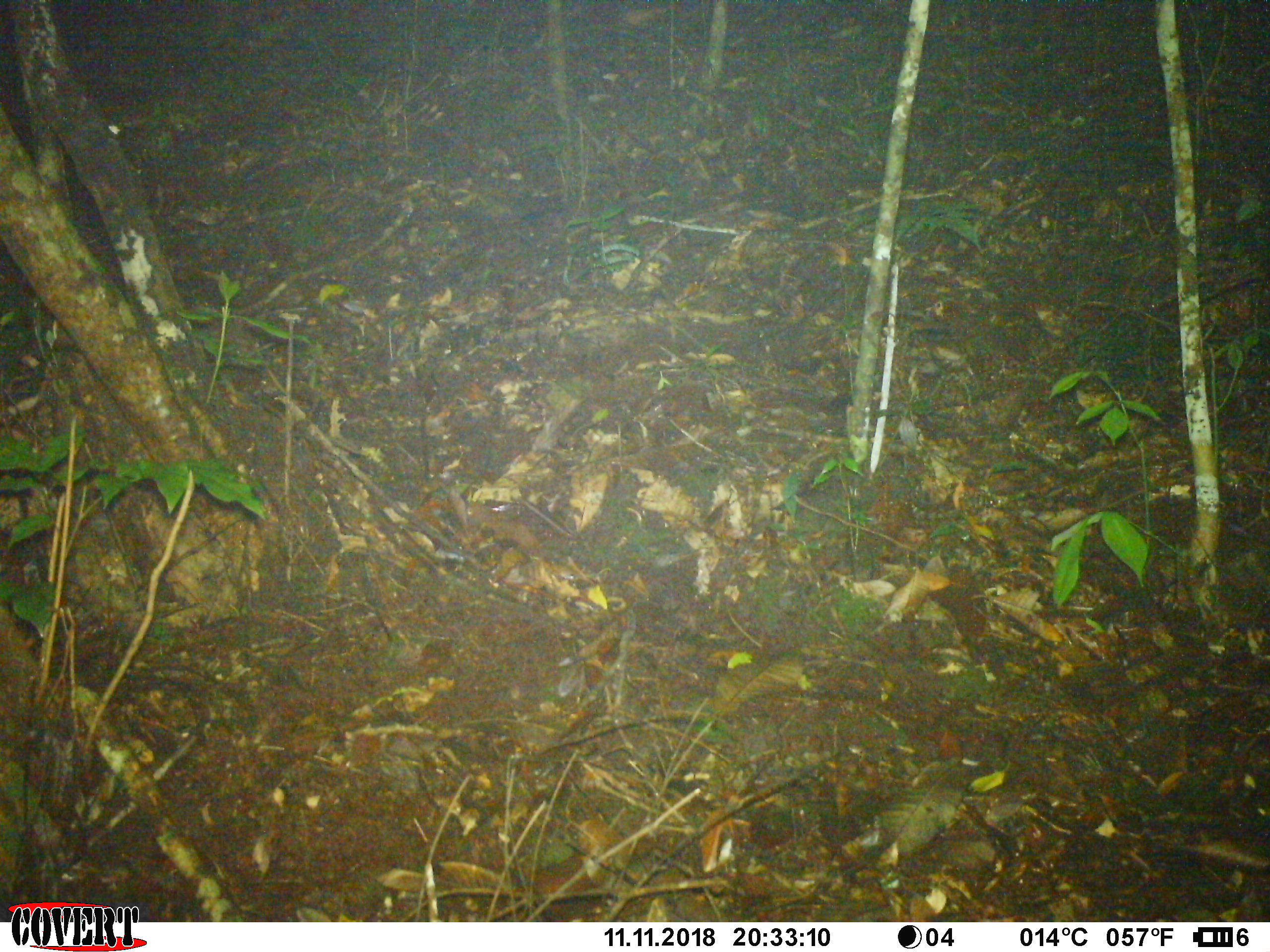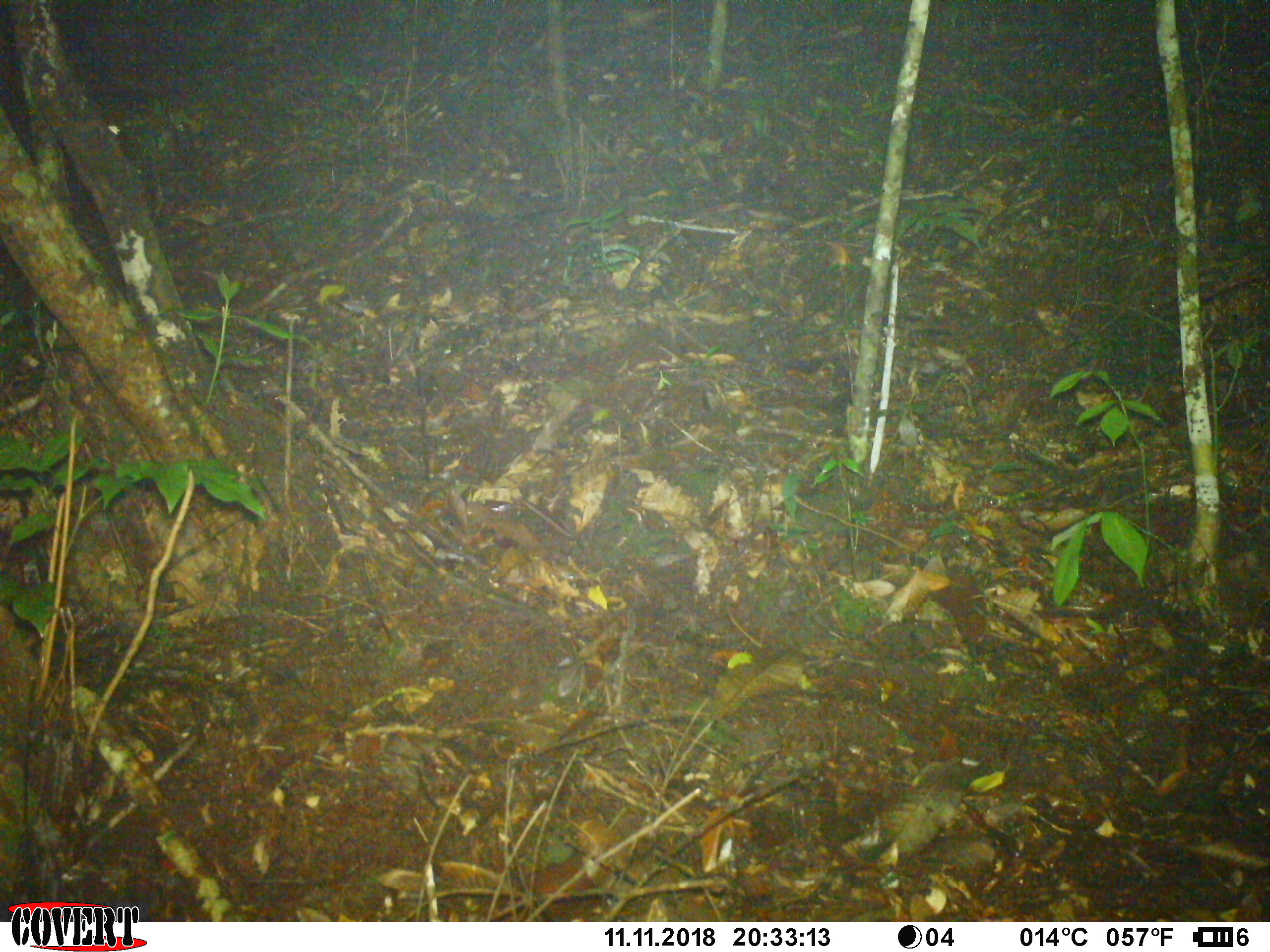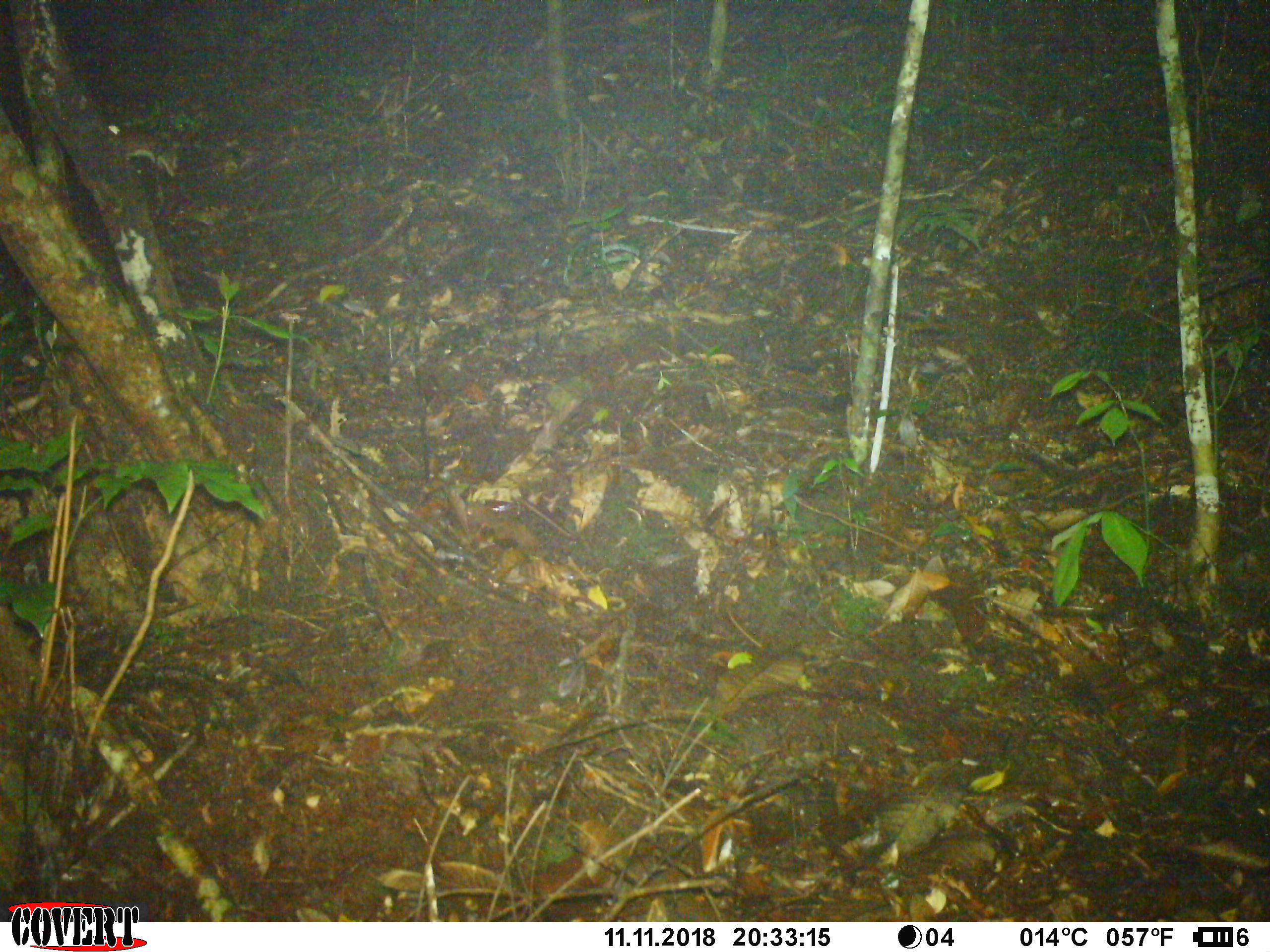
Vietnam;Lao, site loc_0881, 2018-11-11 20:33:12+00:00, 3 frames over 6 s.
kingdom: Animalia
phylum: Chordata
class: Mammalia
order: Rodentia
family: Muridae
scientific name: Muridae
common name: old-world mice and rats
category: unidentified murid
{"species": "unidentified murid (old-world mice and rats) (Muridae)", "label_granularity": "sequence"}